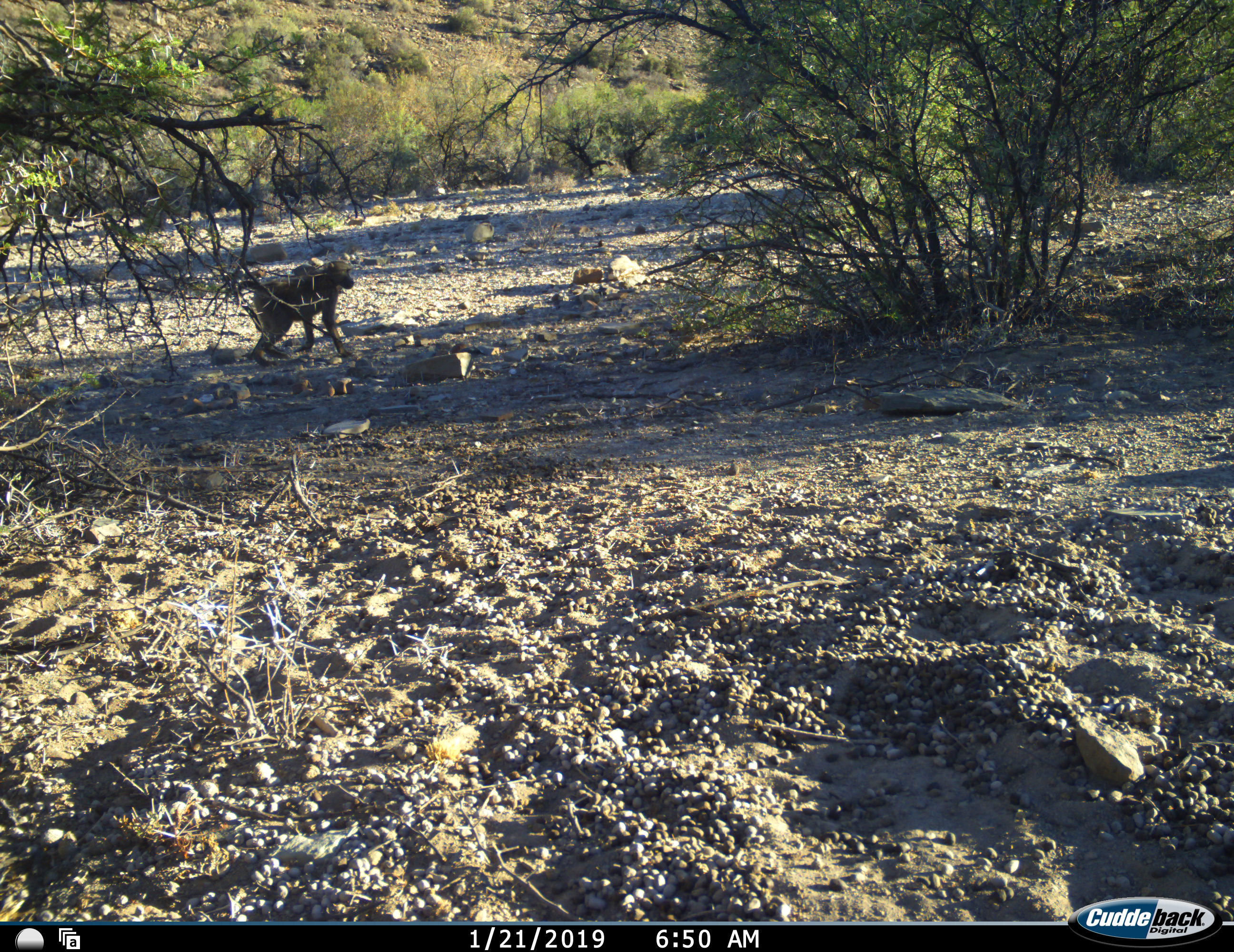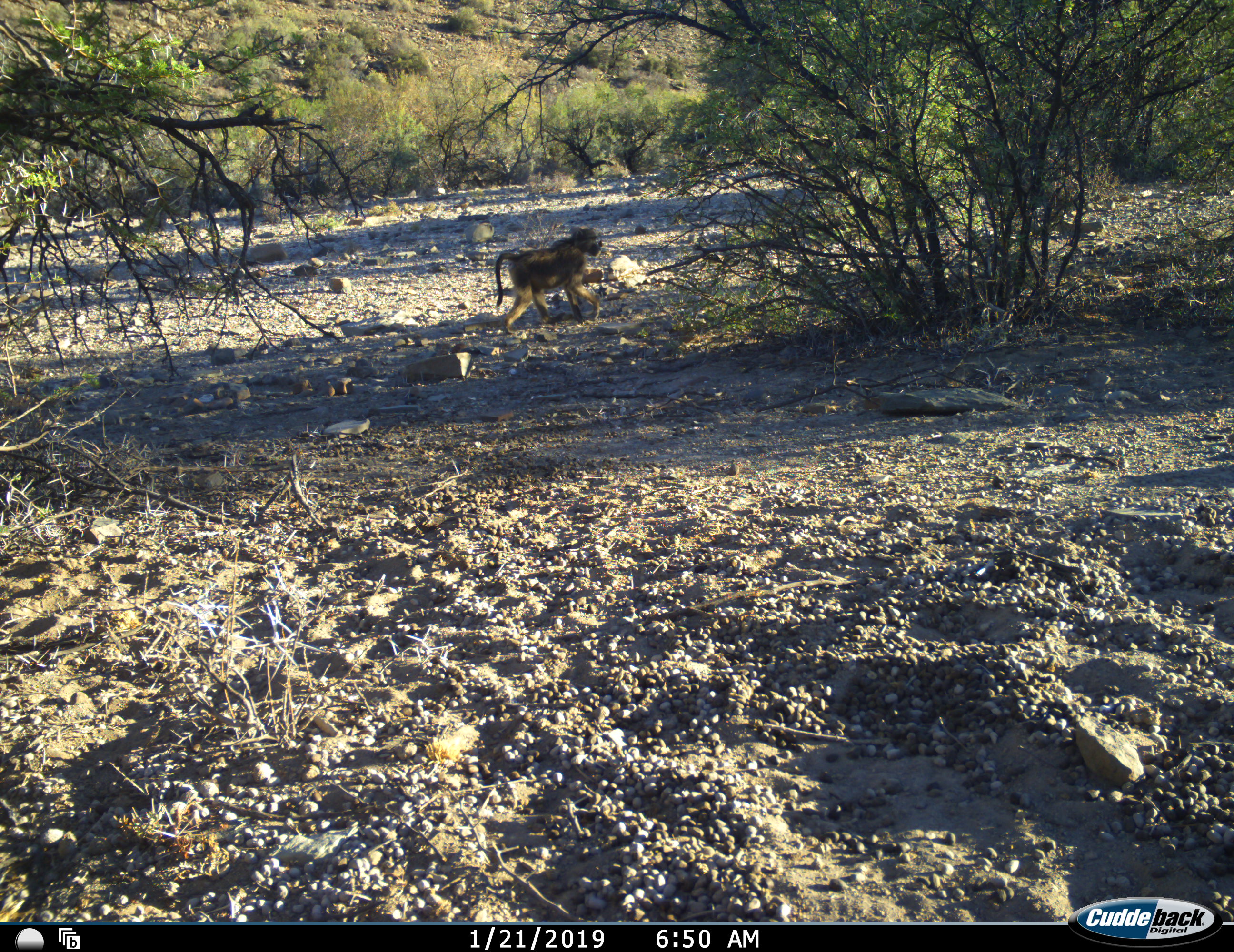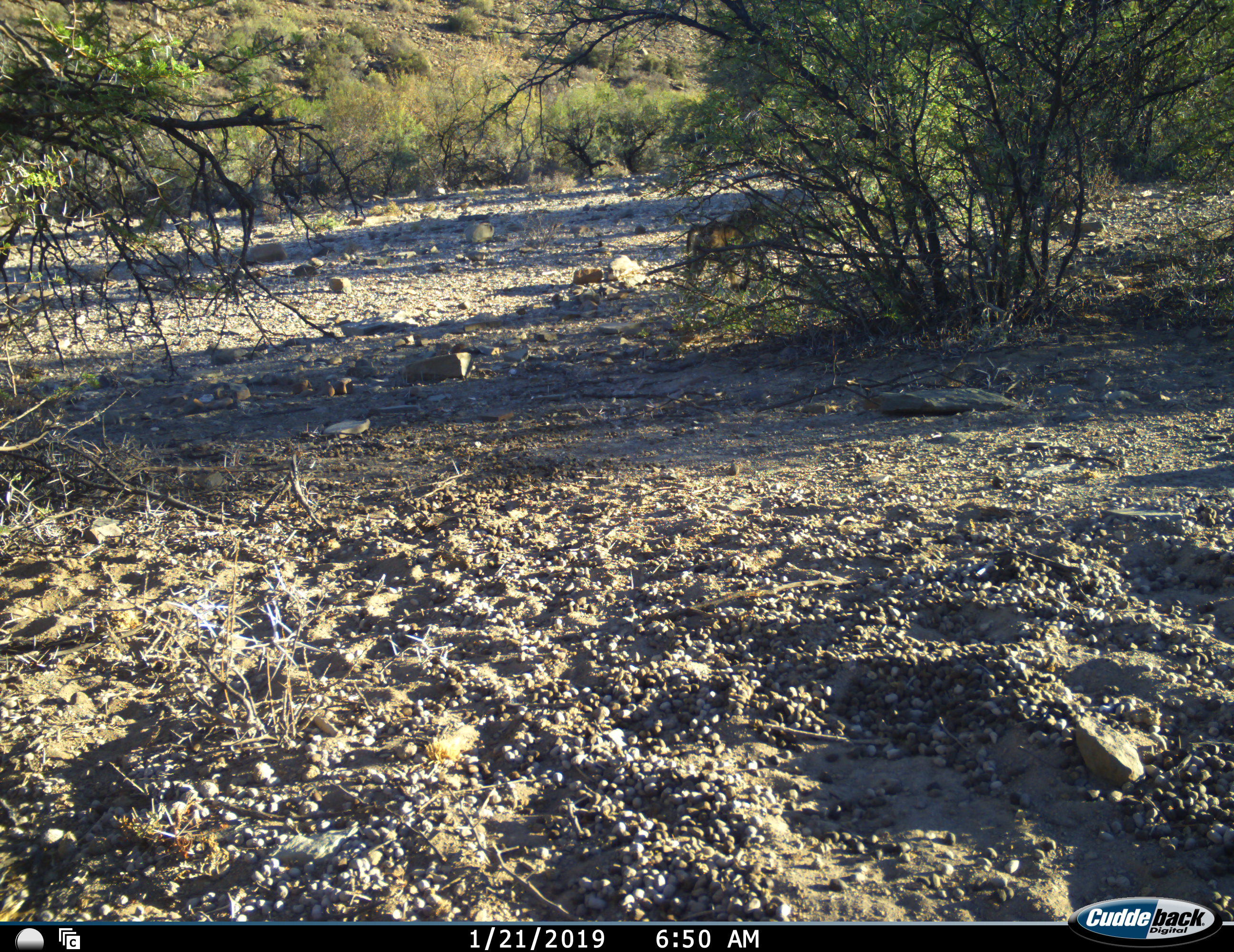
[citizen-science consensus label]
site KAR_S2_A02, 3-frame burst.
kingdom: Animalia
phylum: Chordata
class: Mammalia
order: Primates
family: Cercopithecidae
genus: Papio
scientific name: Papio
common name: baboon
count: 1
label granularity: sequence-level